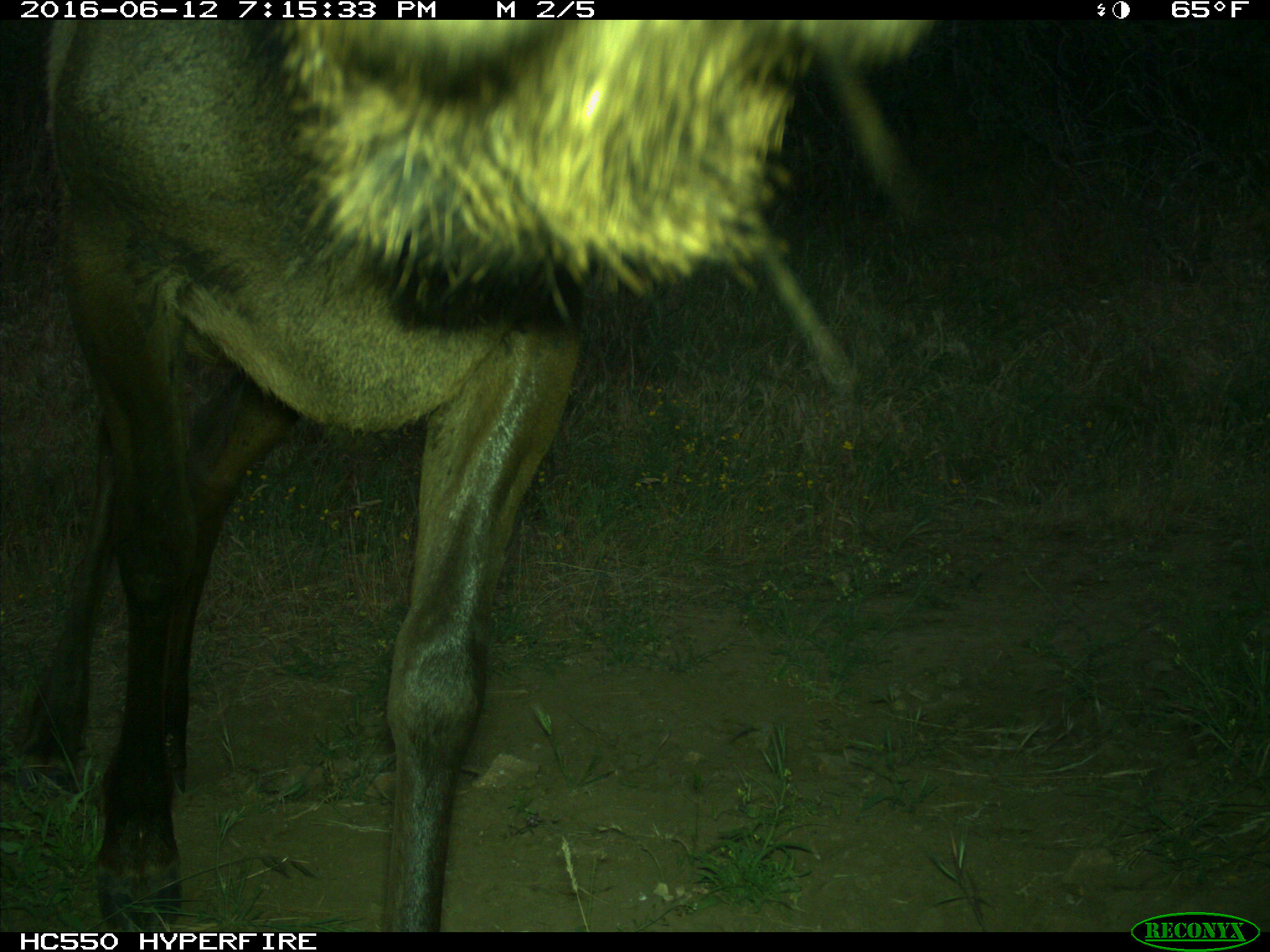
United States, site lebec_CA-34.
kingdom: Animalia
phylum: Chordata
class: Mammalia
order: Artiodactyla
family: Cervidae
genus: Cervus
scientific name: Cervus canadensis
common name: elk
Cervus canadensis (elk).